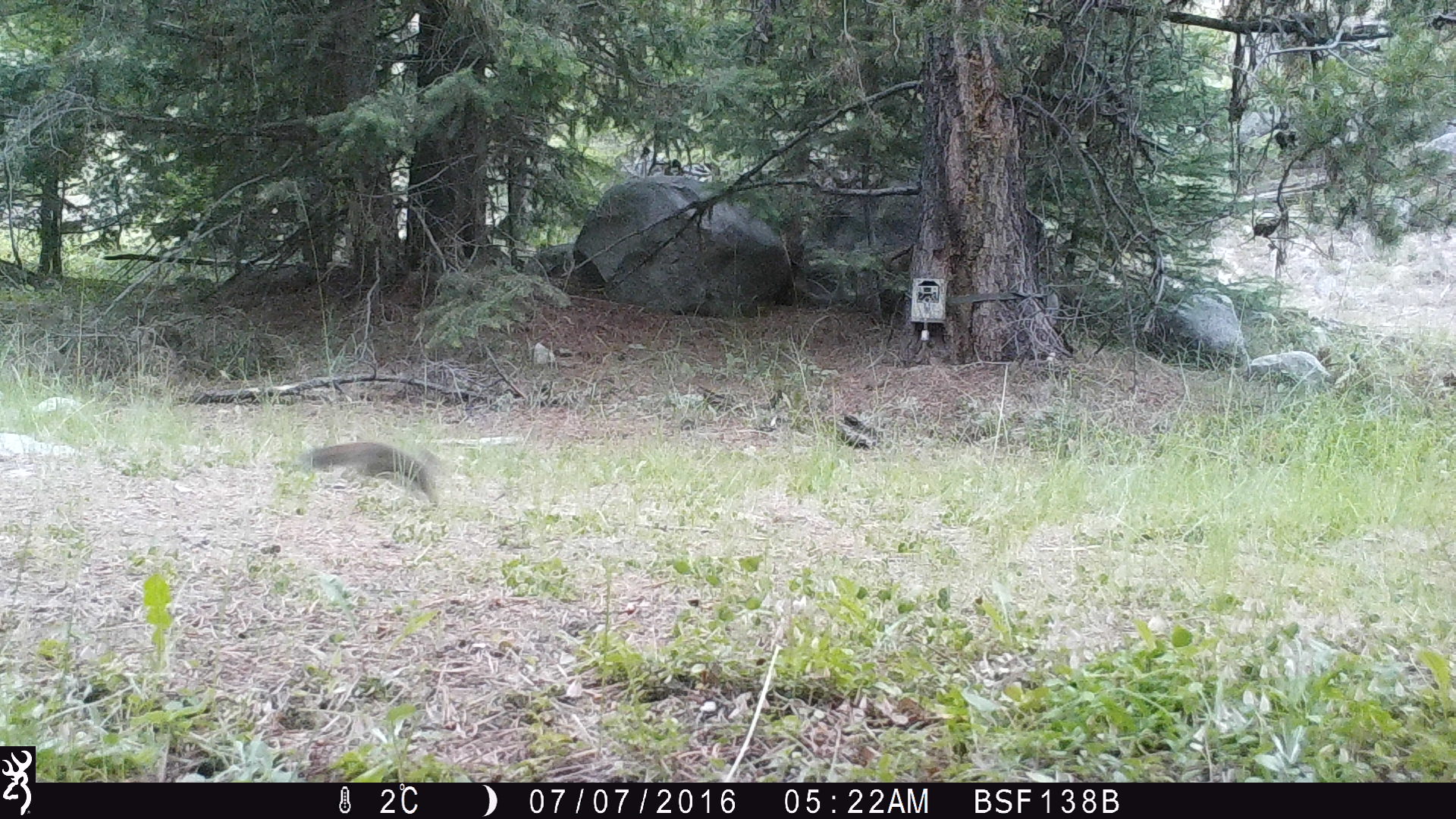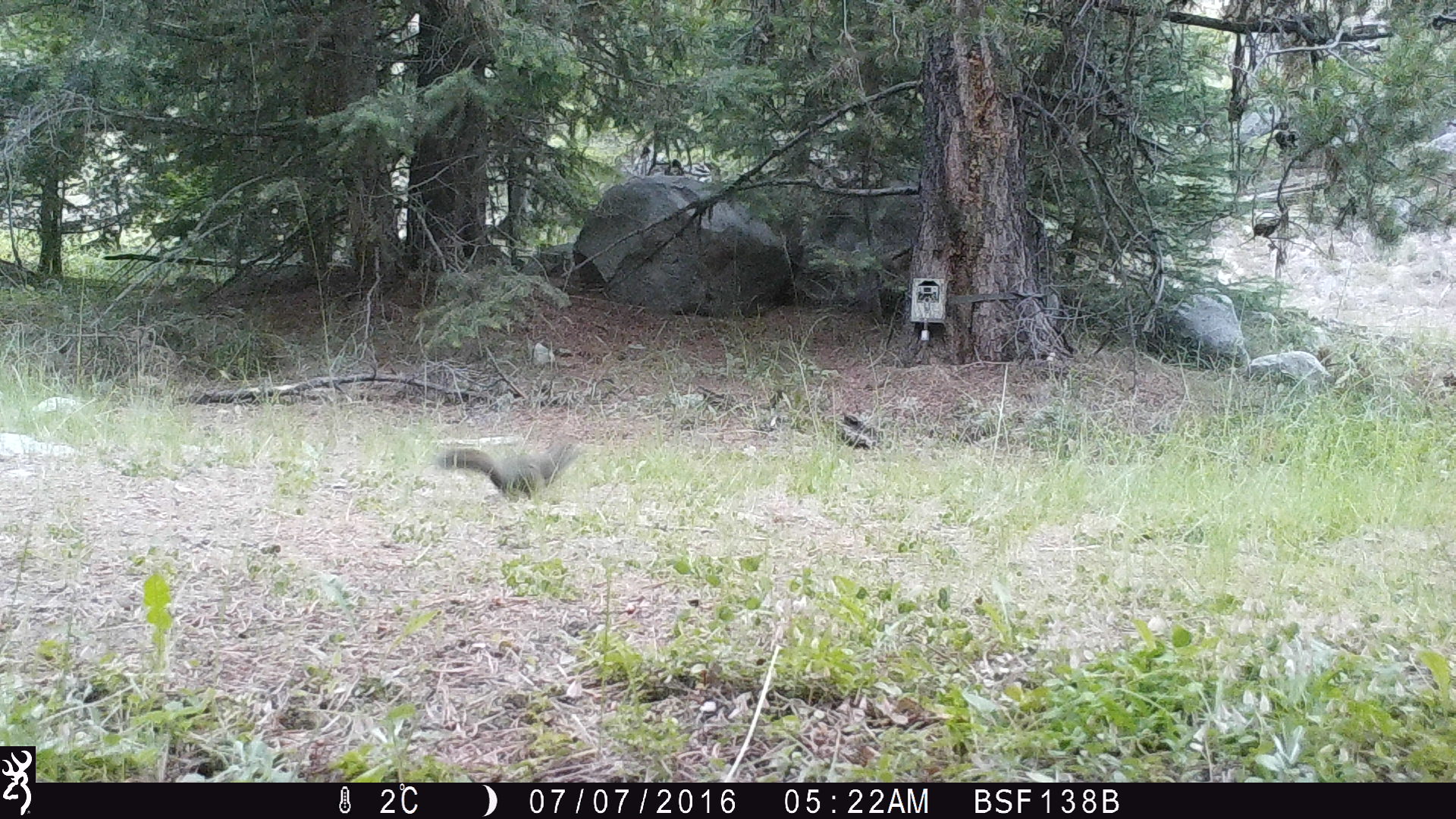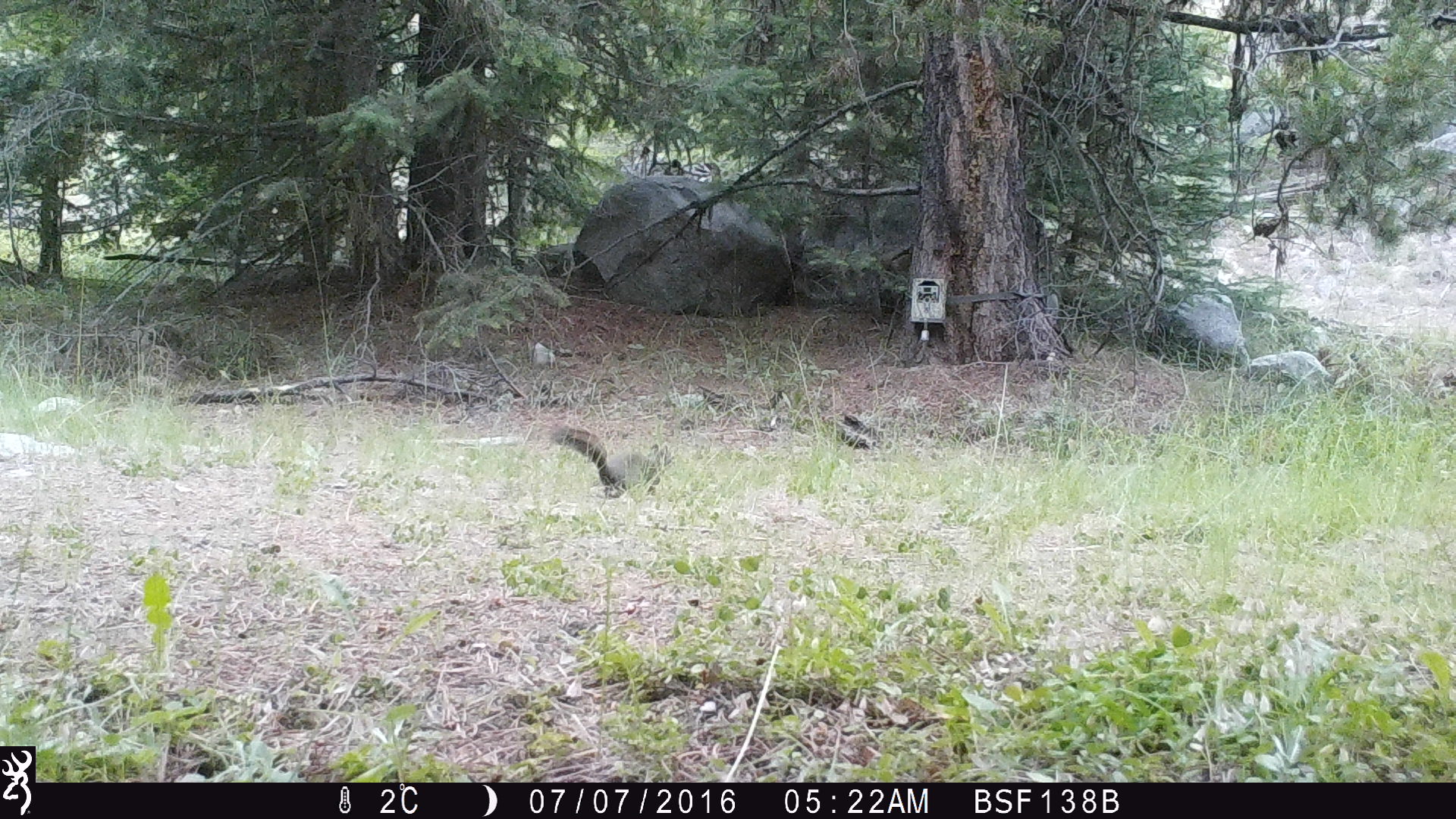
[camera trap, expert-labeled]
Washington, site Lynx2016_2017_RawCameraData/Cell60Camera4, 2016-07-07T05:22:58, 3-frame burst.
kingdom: Animalia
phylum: Chordata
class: Mammalia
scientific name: Mammalia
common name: small mammal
Small mammal (Mammalia). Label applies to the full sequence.